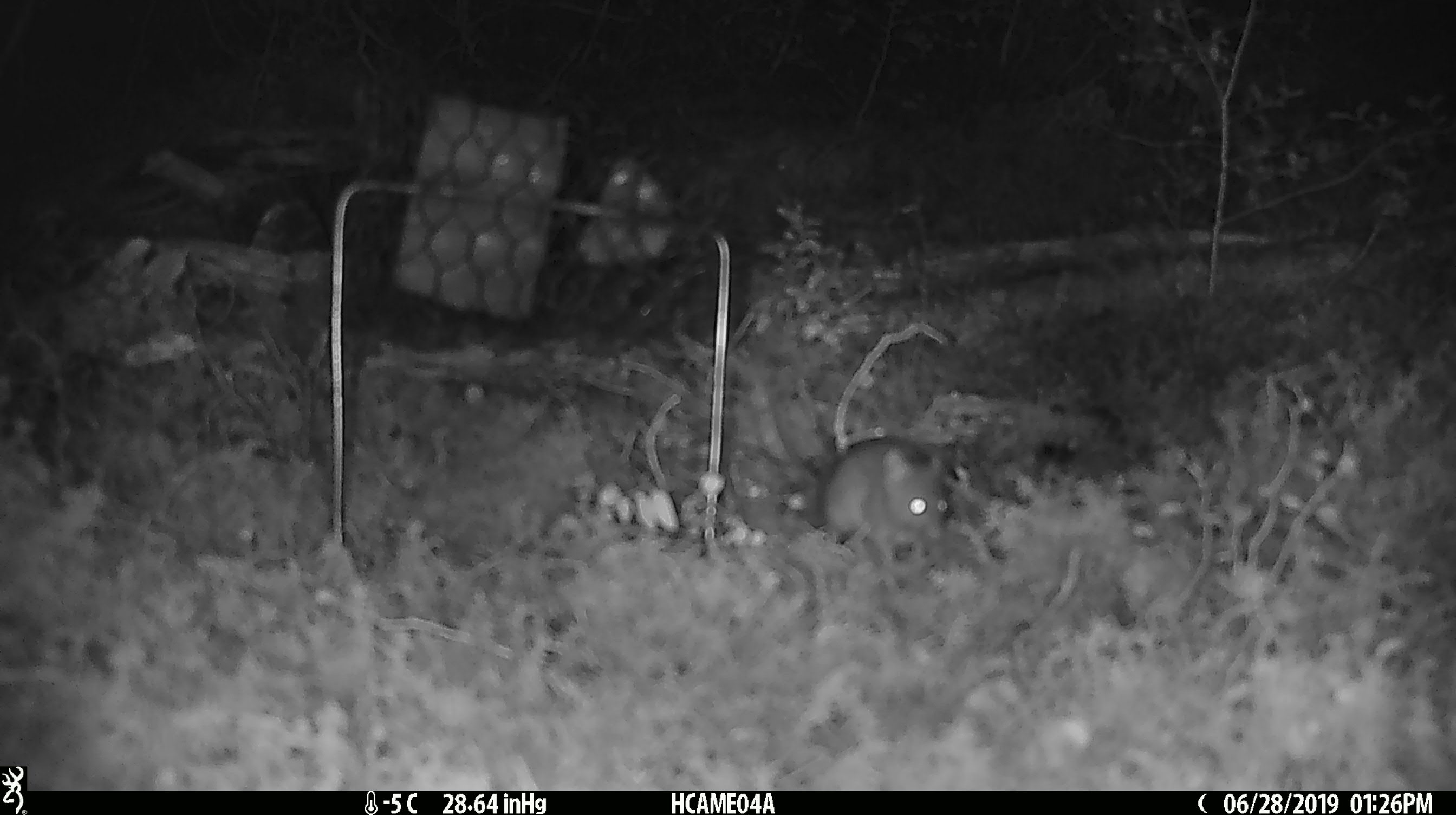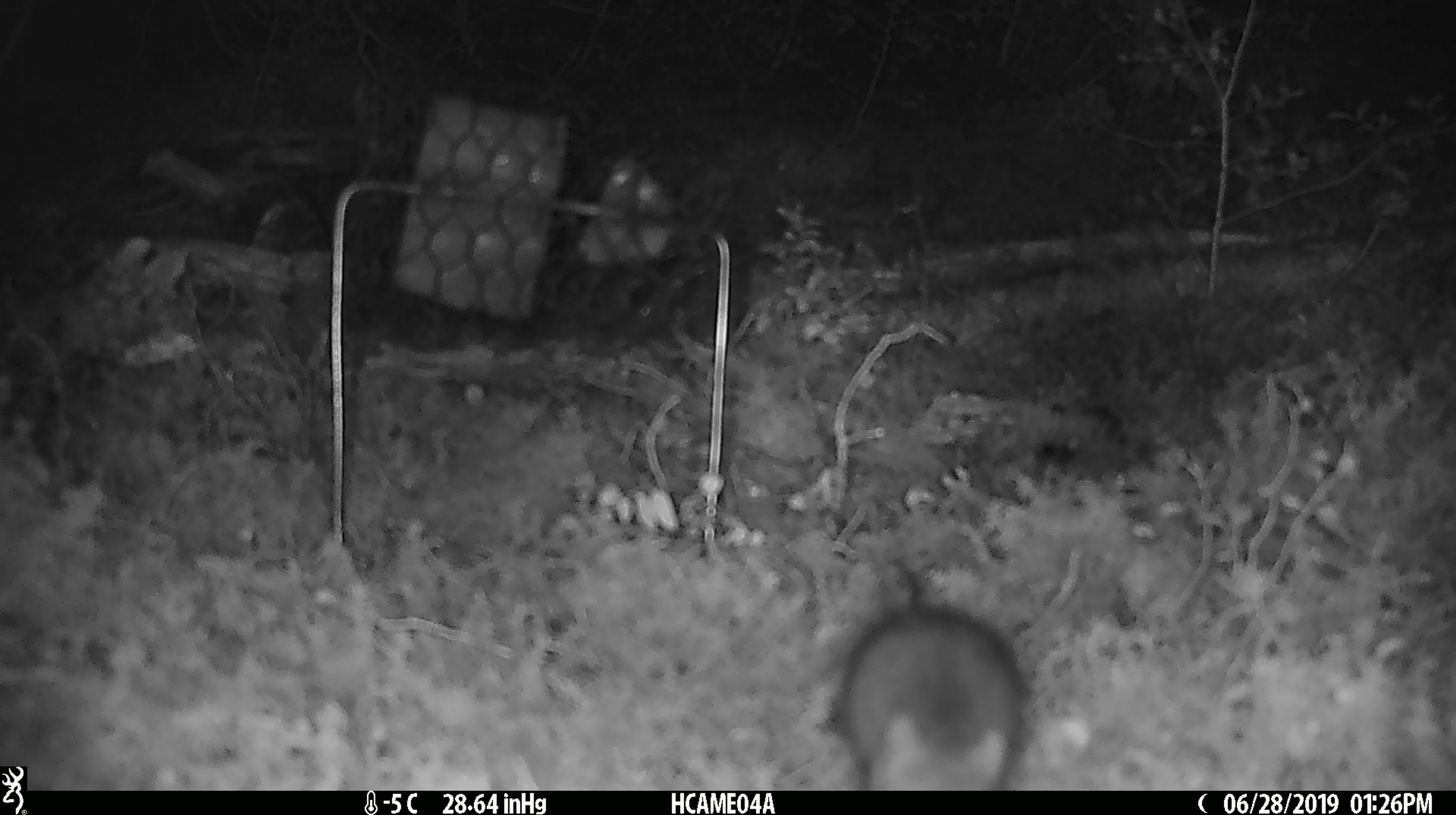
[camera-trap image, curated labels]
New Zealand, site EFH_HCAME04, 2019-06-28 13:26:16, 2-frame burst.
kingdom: Animalia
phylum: Chordata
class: Mammalia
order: Rodentia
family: Muridae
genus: Mus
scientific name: Mus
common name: mouse